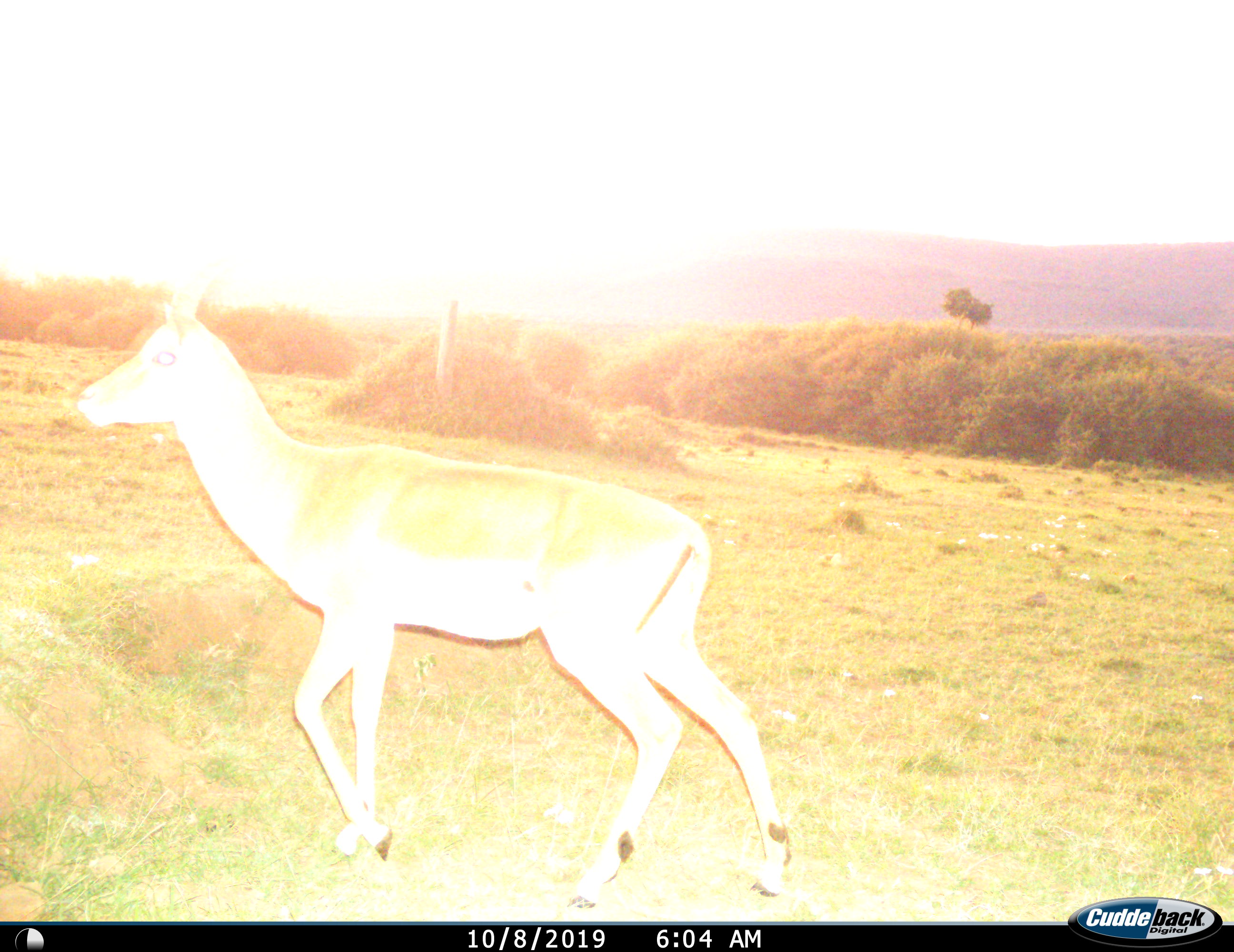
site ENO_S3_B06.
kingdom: Animalia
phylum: Chordata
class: Mammalia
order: Artiodactyla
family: Bovidae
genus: Aepyceros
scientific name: Aepyceros melampus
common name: impala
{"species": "impala (Aepyceros melampus)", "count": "1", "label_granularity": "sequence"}